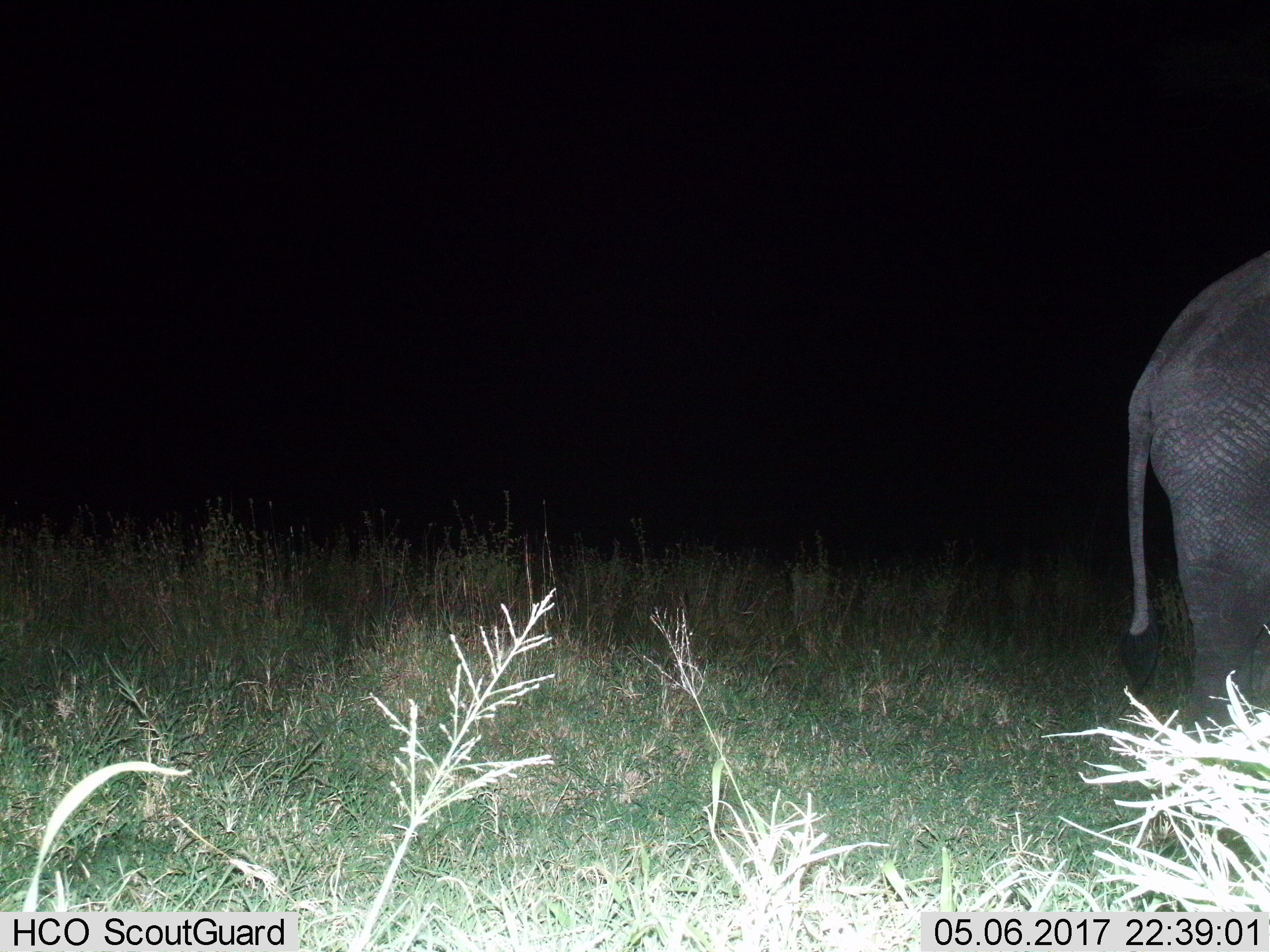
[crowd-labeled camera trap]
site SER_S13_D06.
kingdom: Animalia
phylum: Chordata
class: Mammalia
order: Proboscidea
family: Elephantidae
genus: Loxodonta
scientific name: Loxodonta africana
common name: african bush elephant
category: elephant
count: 1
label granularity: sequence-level